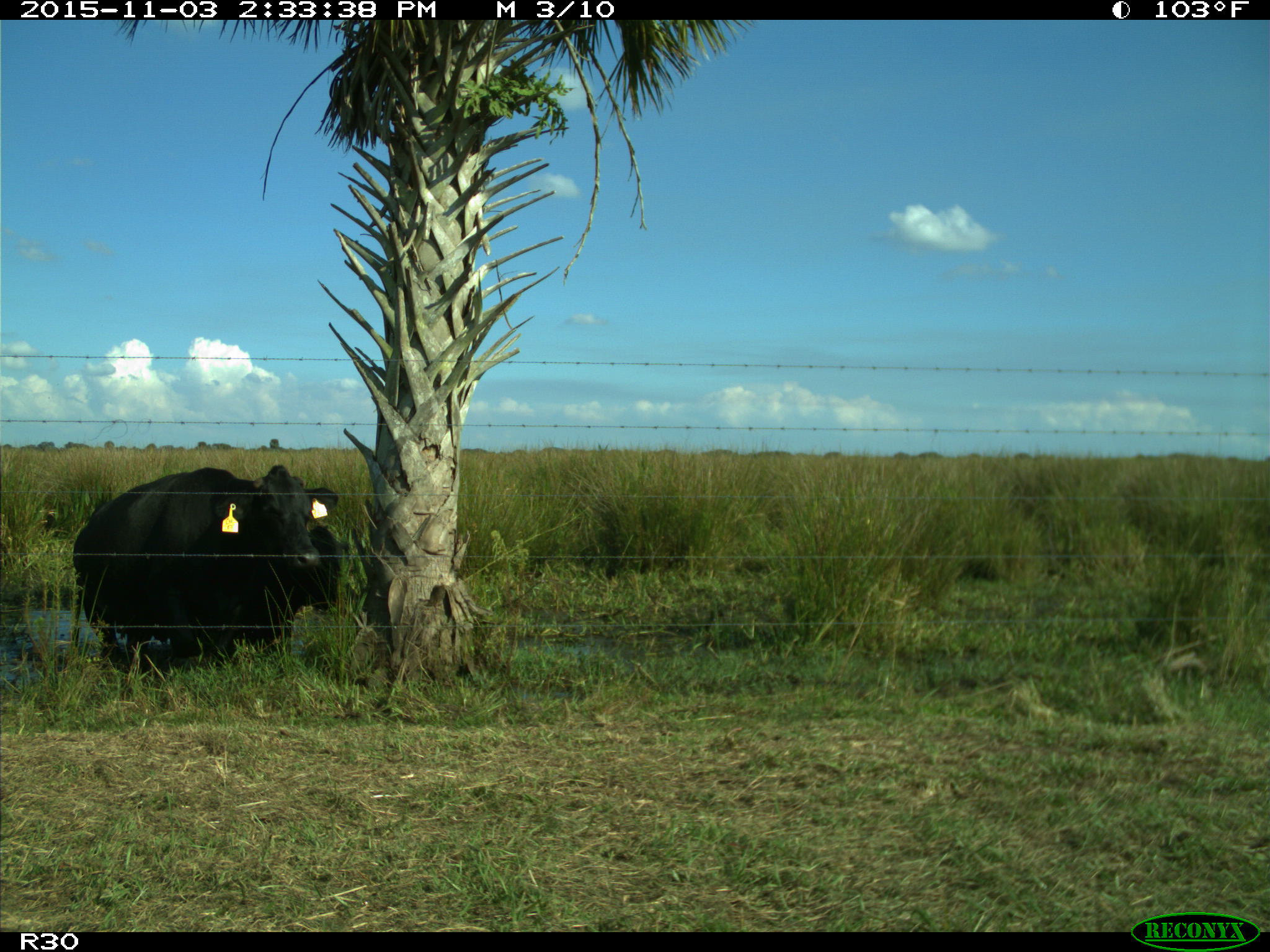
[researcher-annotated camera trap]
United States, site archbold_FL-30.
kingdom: Animalia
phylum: Chordata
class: Mammalia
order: Artiodactyla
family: Bovidae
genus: Bos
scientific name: Bos taurus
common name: domestic cow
Bos taurus (domestic cow).